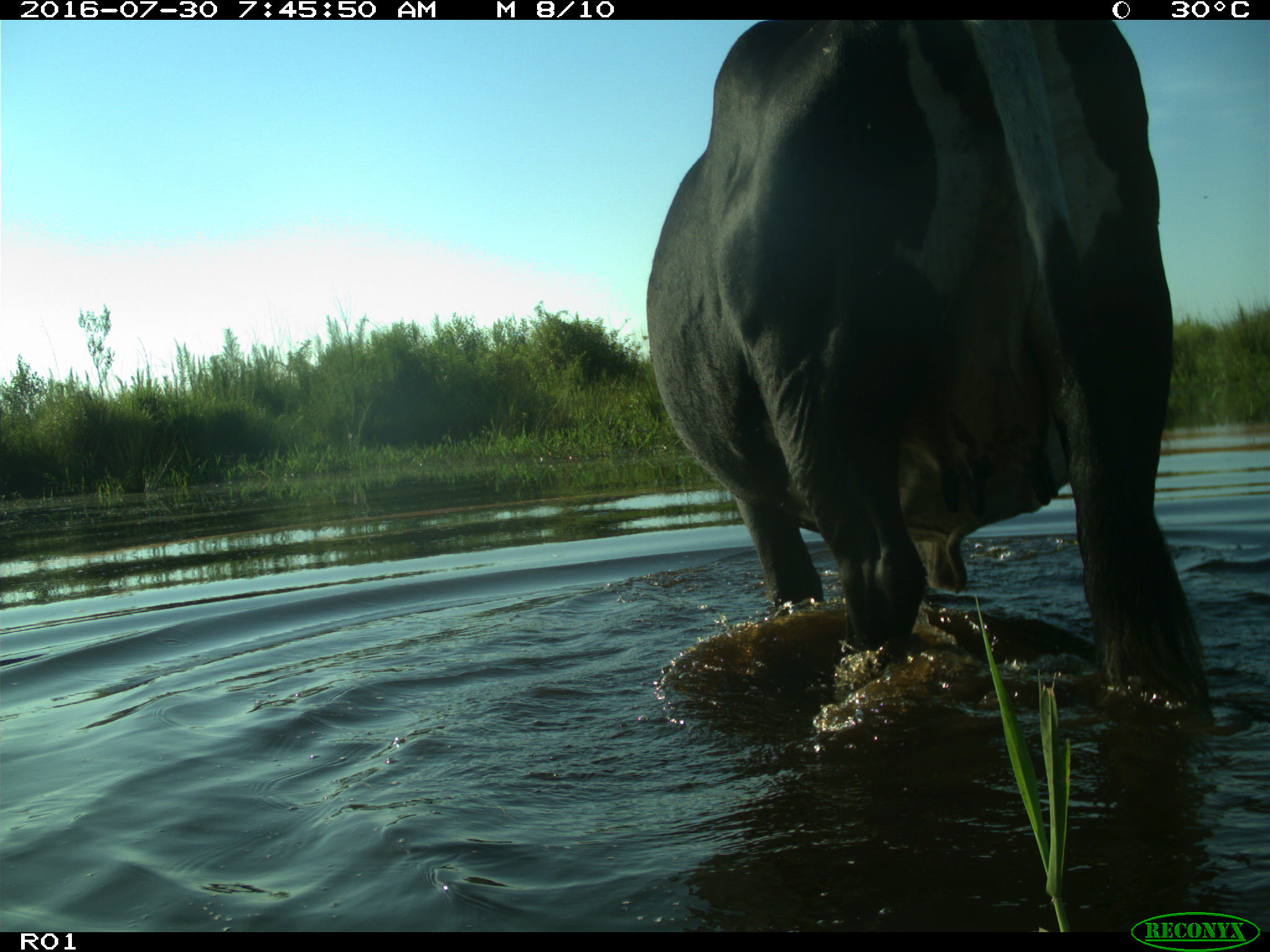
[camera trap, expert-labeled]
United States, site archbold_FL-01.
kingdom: Animalia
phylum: Chordata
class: Mammalia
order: Artiodactyla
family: Bovidae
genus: Bos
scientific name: Bos taurus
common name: domestic cow